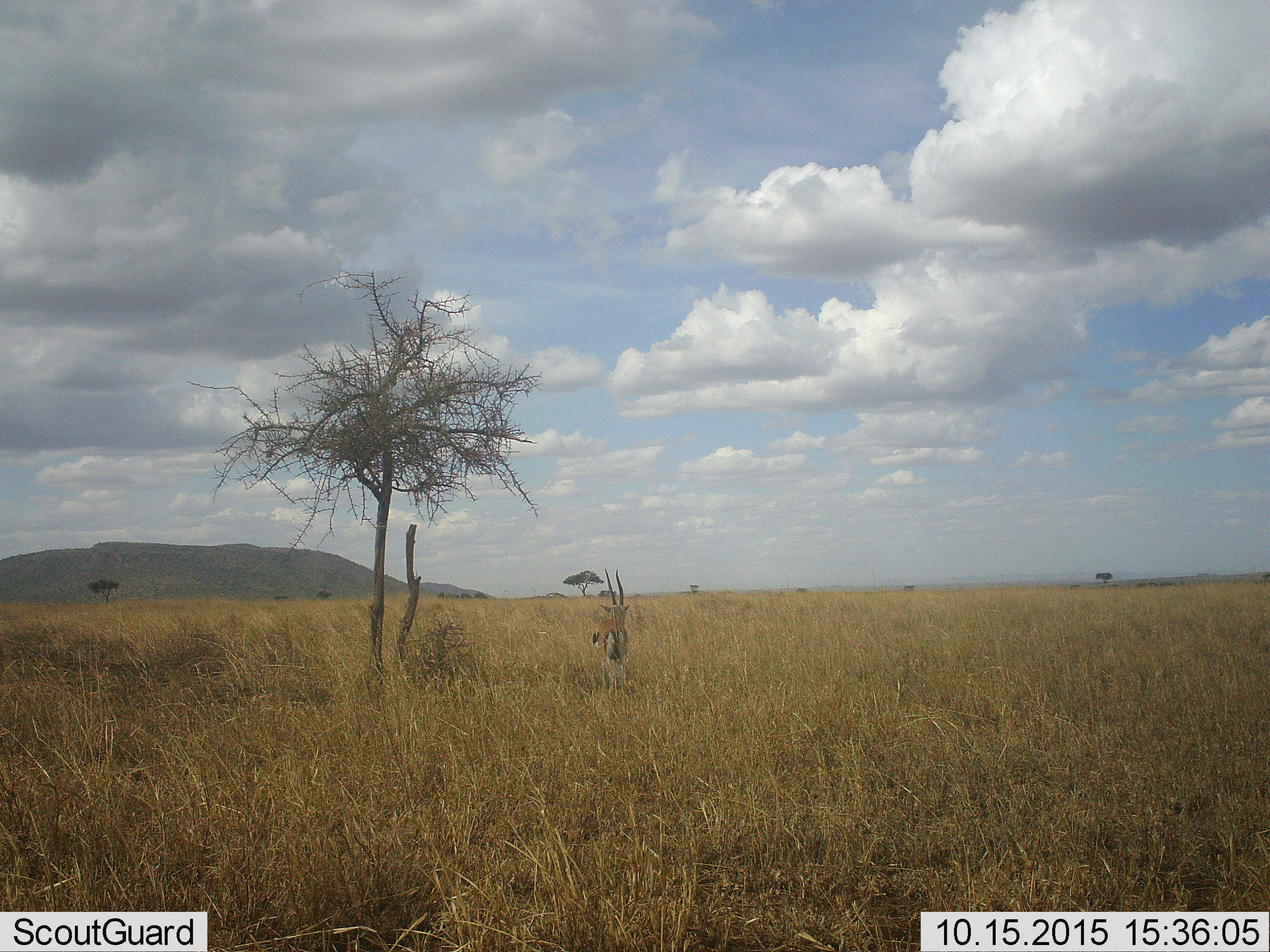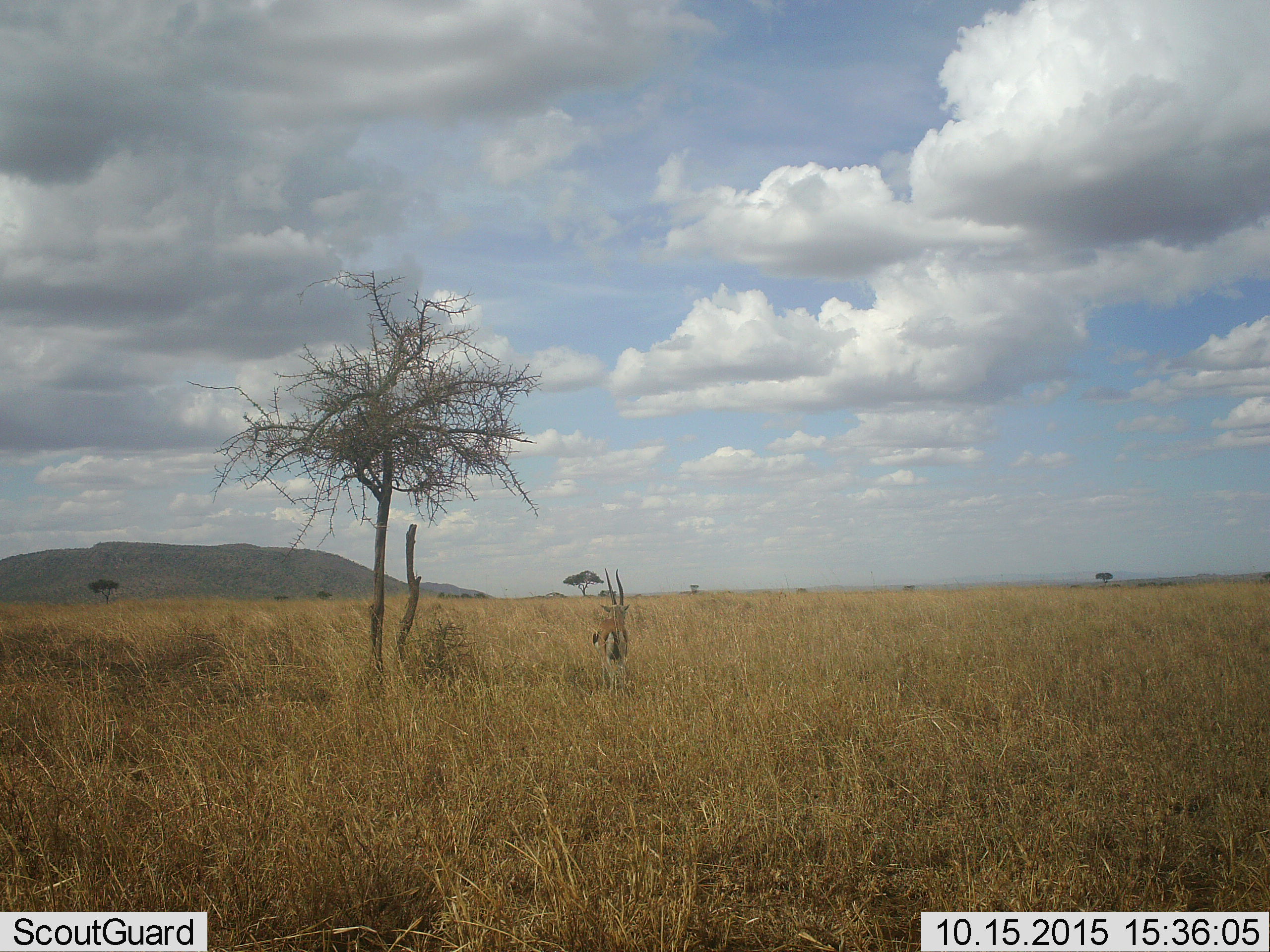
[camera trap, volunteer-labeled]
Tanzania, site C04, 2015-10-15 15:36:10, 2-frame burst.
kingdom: Animalia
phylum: Chordata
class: Mammalia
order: Artiodactyla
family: Bovidae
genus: Eudorcas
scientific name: Eudorcas thomsonii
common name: thomson's gazelle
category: gazellethomsons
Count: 1.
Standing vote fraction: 82%.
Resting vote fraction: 0%.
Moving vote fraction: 18%.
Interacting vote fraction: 0%.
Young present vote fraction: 0%.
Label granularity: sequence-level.